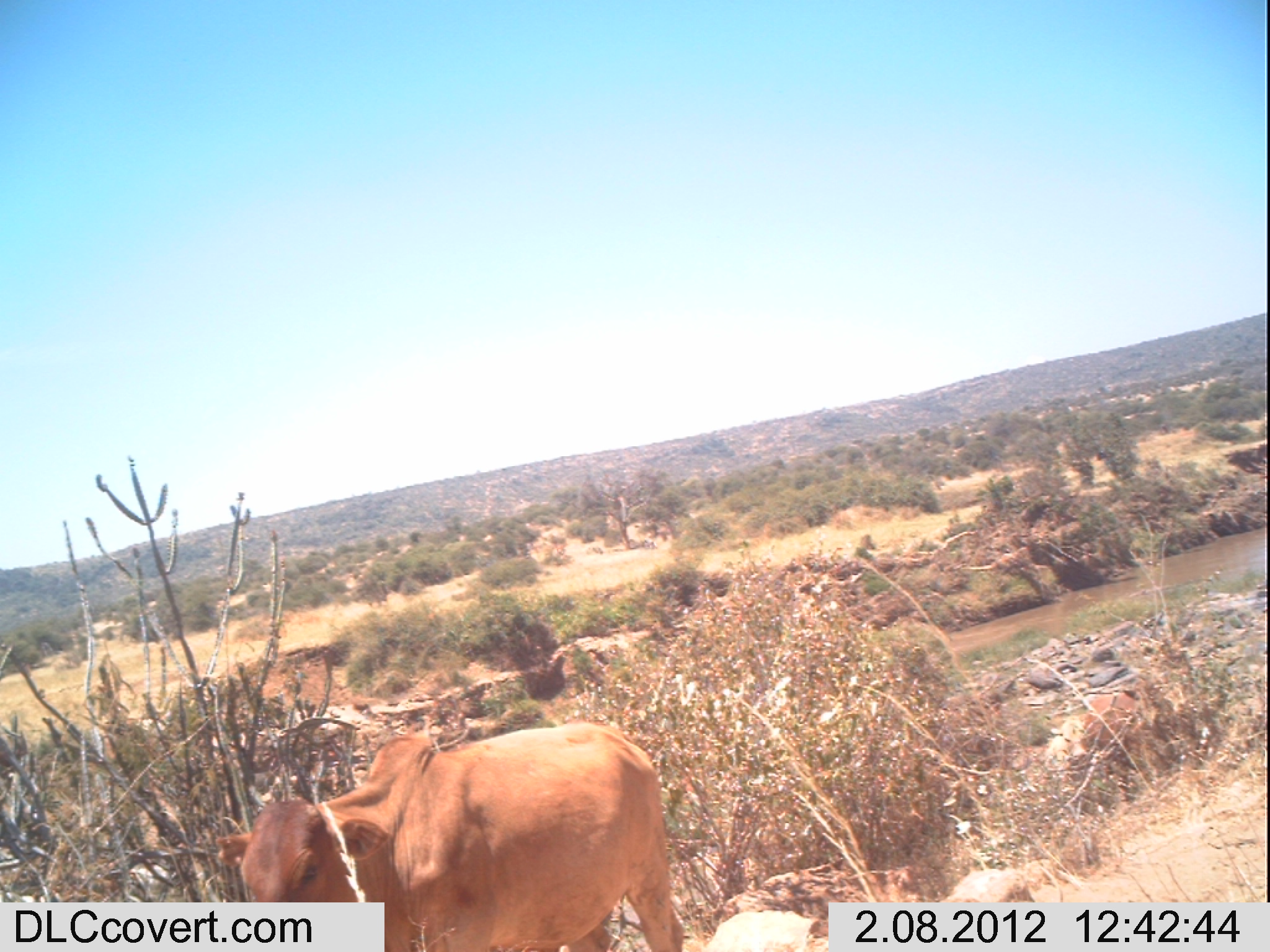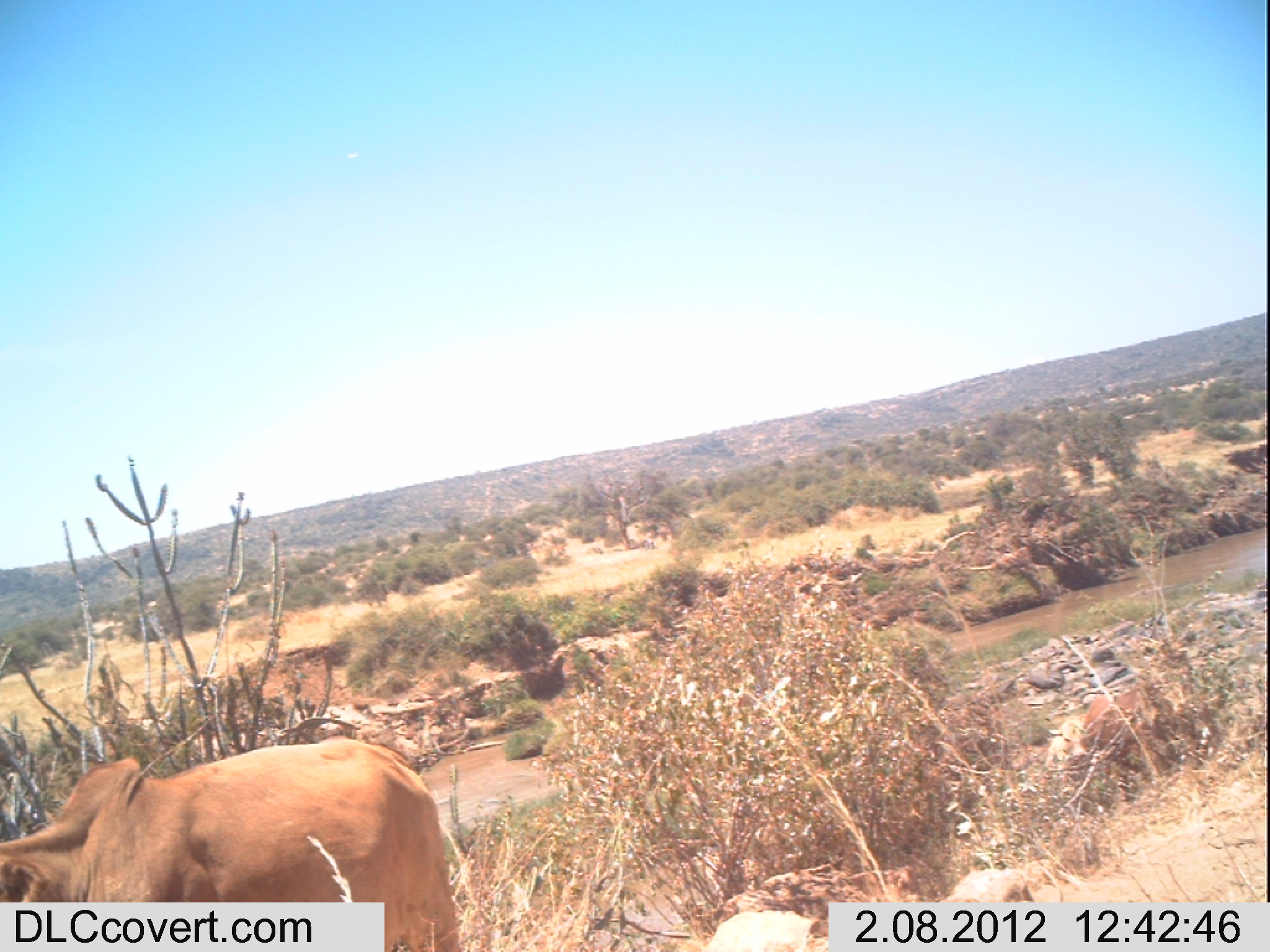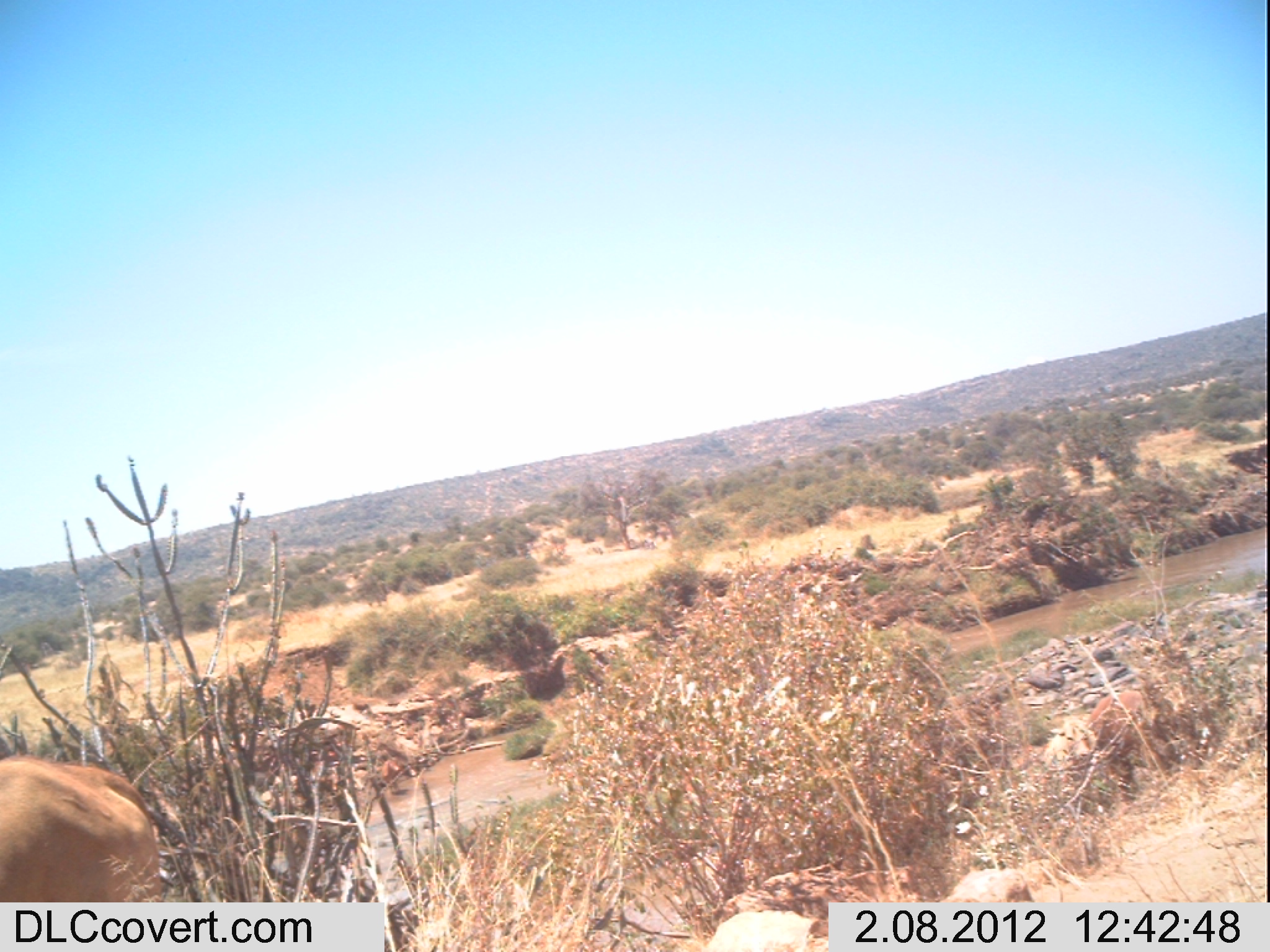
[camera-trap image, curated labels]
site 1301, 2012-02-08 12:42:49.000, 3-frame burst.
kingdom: Animalia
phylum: Chordata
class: Mammalia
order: Artiodactyla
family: Bovidae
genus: Bos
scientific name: Bos taurus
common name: domestic cattle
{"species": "Bos taurus (domestic cattle)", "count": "3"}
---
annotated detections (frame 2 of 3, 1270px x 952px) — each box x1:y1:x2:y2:
bos taurus: 0:731:459:952; 1079:680:1149:759; 1045:712:1087:765